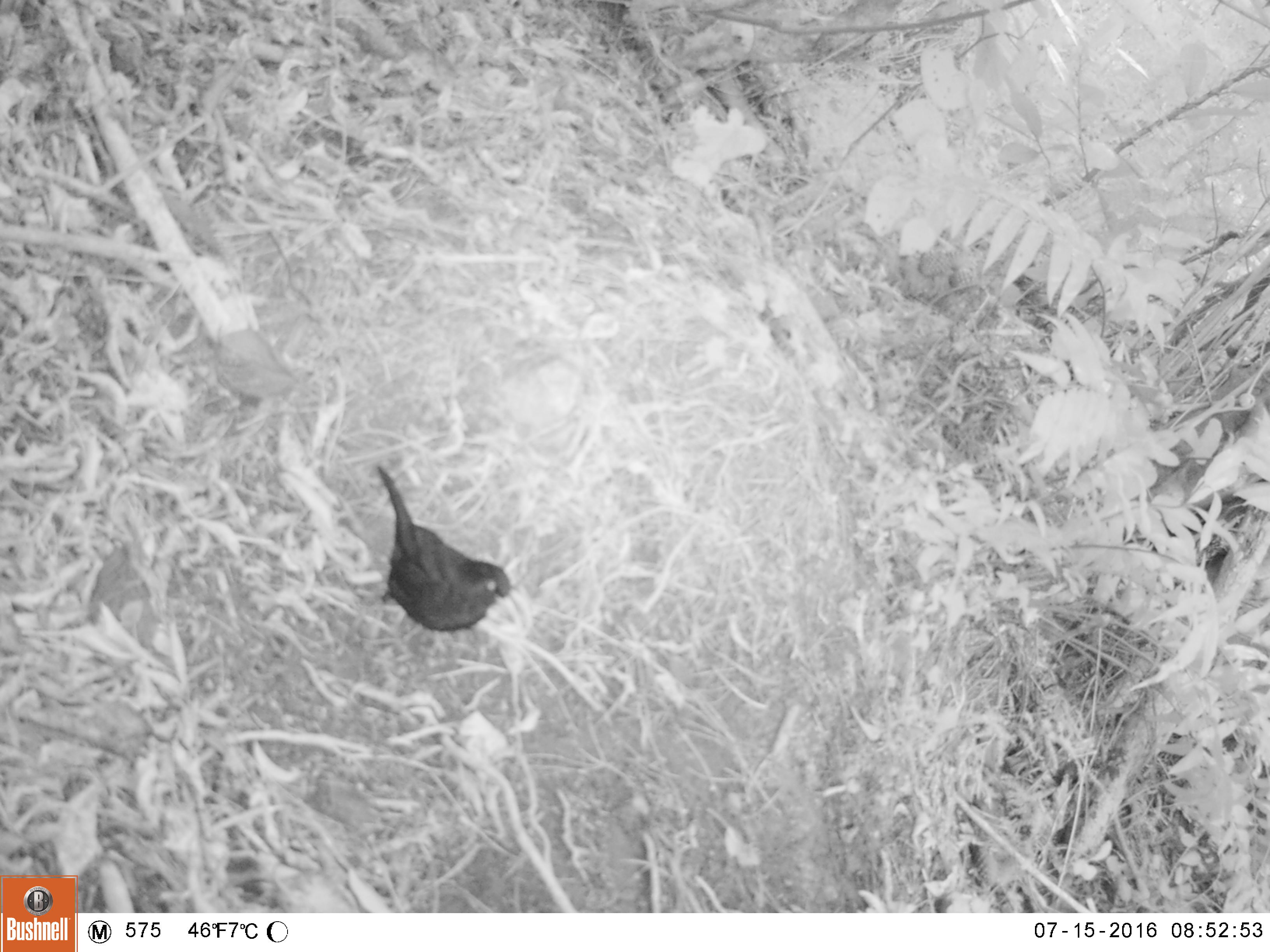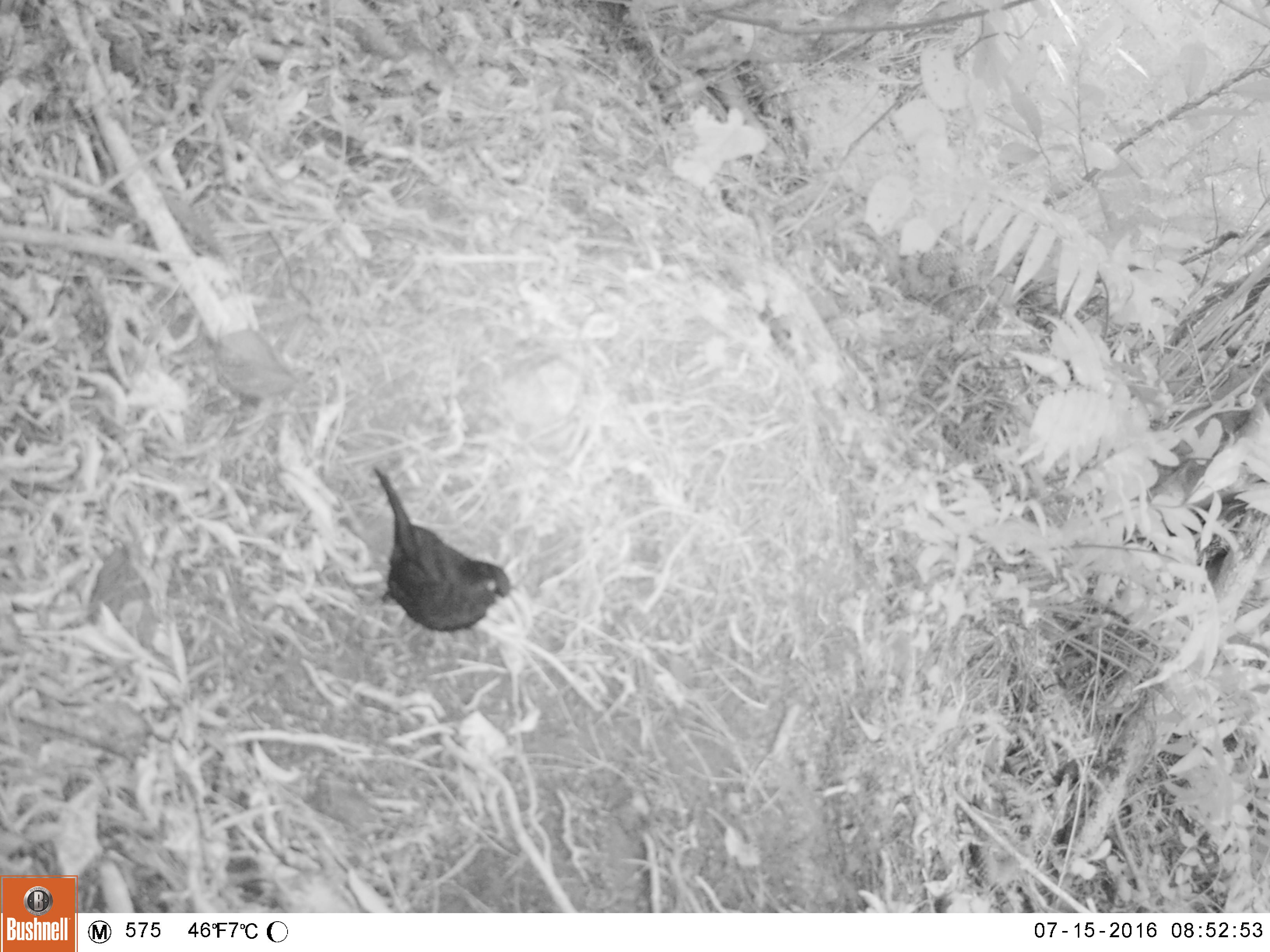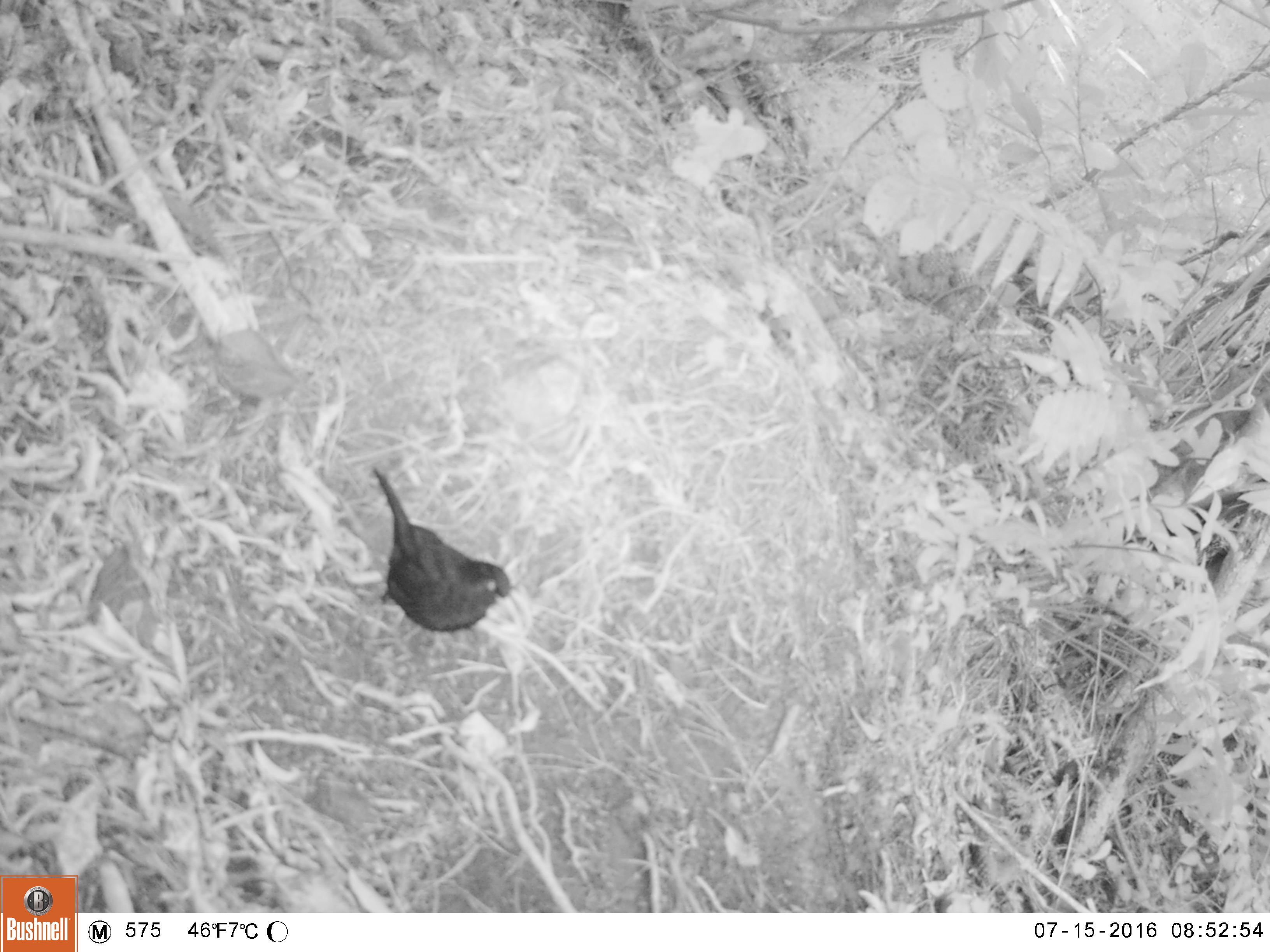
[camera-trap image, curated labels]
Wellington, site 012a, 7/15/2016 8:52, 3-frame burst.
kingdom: Animalia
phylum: Chordata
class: Aves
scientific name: Aves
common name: bird